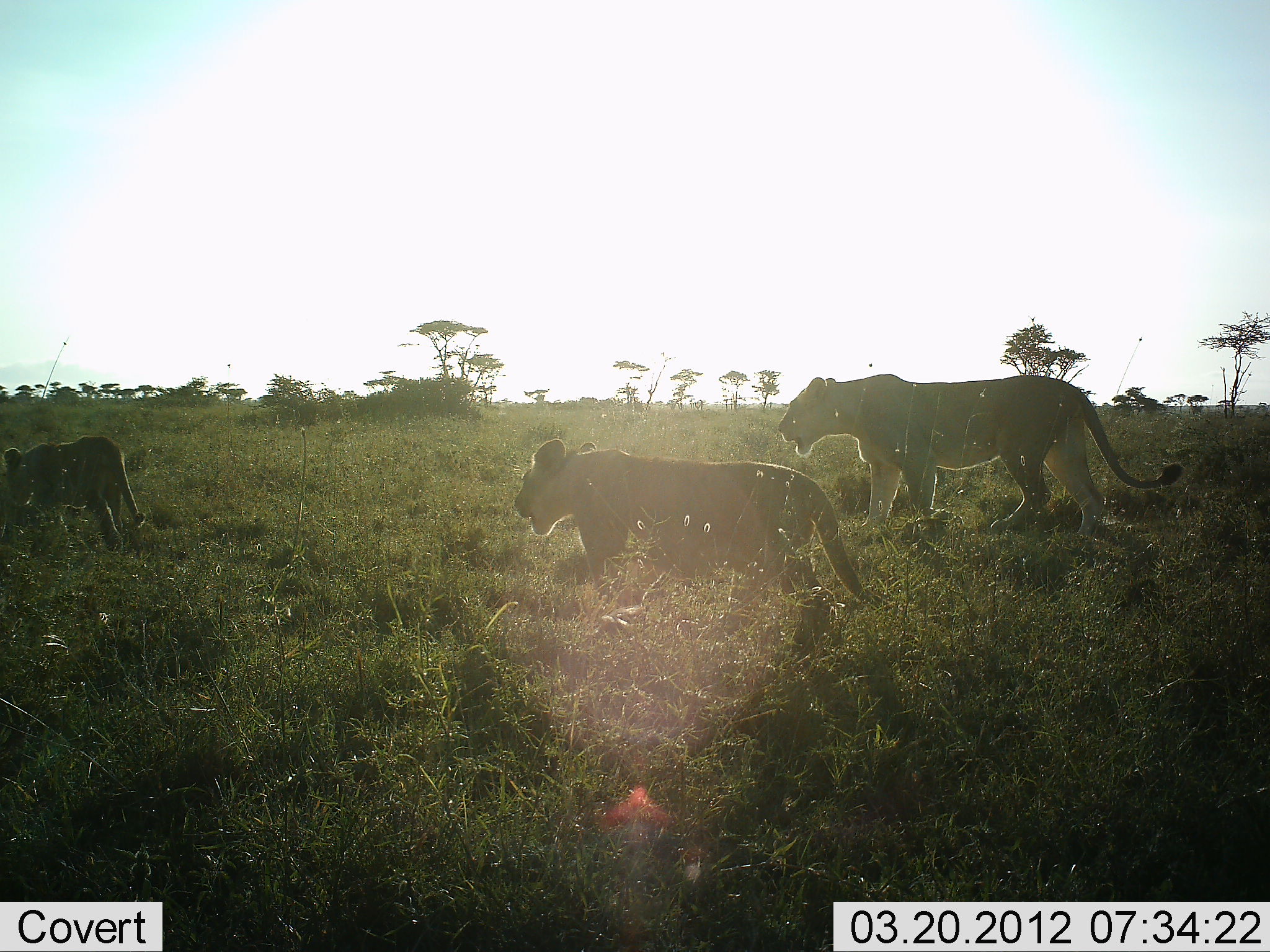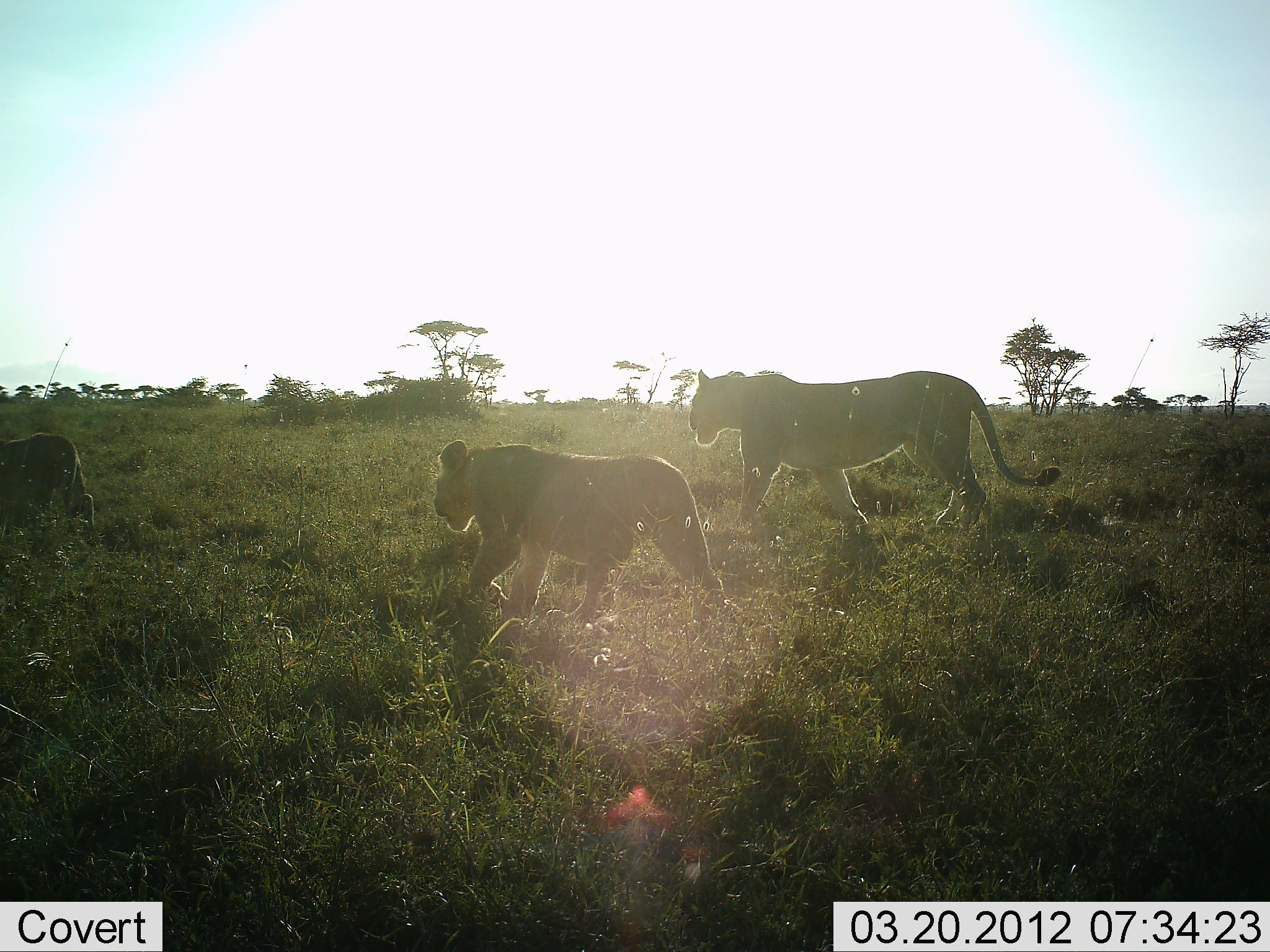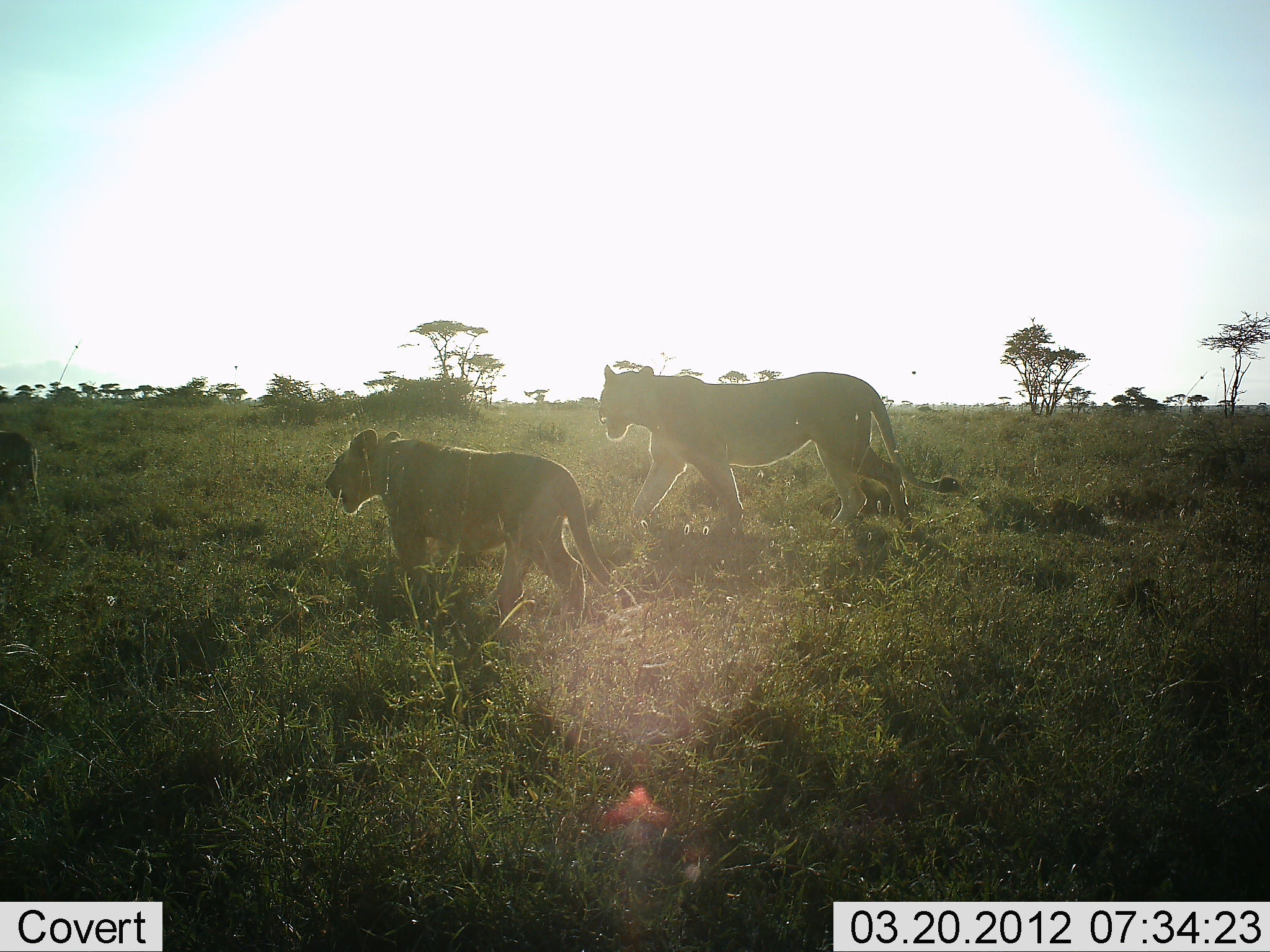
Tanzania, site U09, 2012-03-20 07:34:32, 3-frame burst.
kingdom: Animalia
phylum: Chordata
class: Mammalia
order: Carnivora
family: Felidae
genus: Panthera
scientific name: Panthera leo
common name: lion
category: lionfemale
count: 3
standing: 4%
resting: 0%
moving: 100%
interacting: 0%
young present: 46%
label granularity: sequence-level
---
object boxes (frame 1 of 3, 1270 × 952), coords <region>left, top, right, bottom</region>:
animal: <region>513, 437, 883, 646</region>; <region>777, 375, 1184, 550</region>; <region>3, 435, 146, 562</region>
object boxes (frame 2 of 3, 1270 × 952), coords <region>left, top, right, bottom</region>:
animal: <region>685, 368, 1064, 548</region>; <region>431, 441, 735, 645</region>; <region>0, 432, 97, 547</region>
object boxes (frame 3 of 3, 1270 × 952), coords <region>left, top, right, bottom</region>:
animal: <region>327, 429, 640, 643</region>; <region>598, 364, 964, 545</region>; <region>0, 433, 45, 534</region>